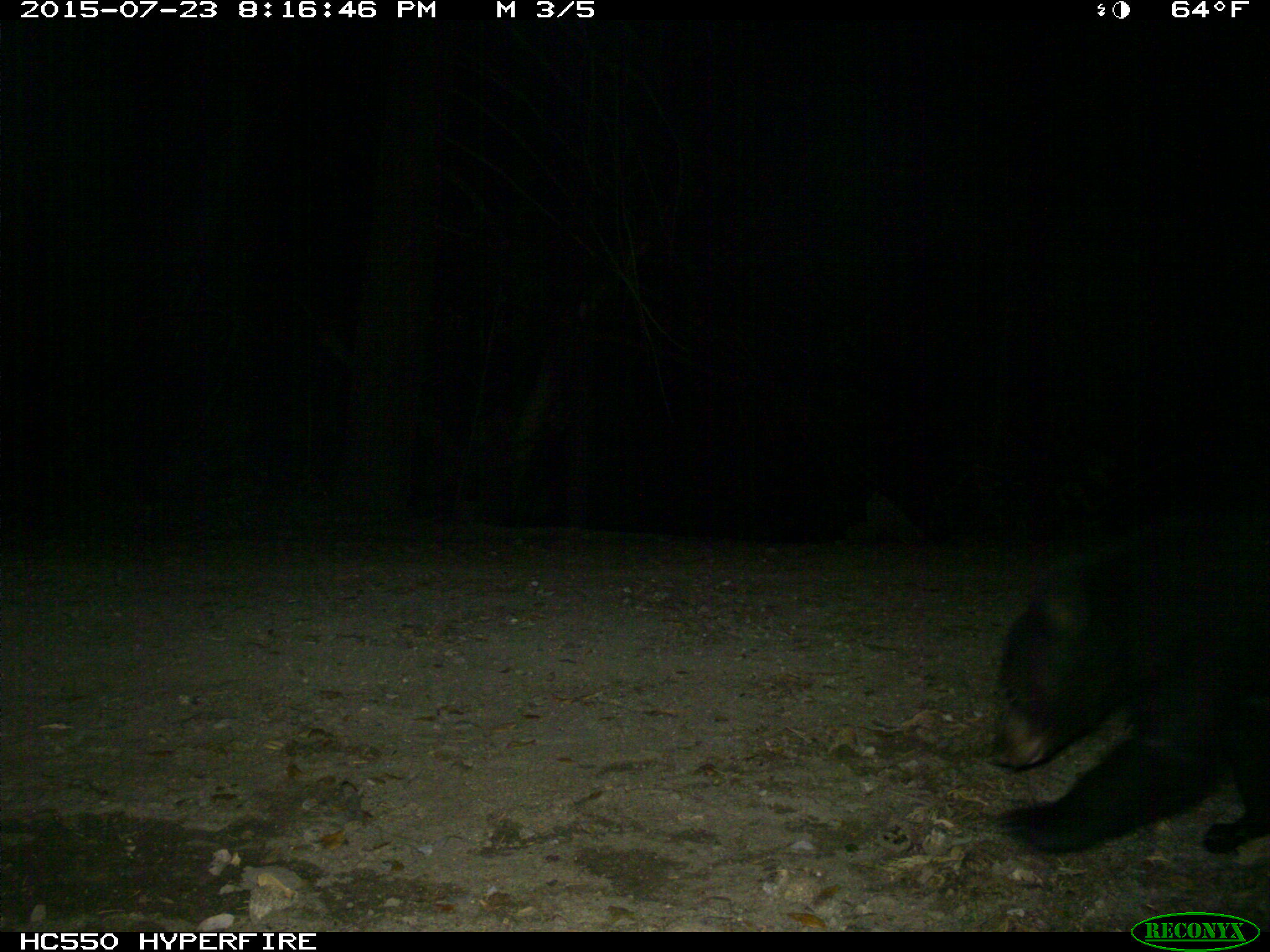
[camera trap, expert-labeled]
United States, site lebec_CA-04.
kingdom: Animalia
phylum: Chordata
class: Mammalia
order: Carnivora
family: Ursidae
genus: Ursus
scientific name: Ursus americanus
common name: american black bear